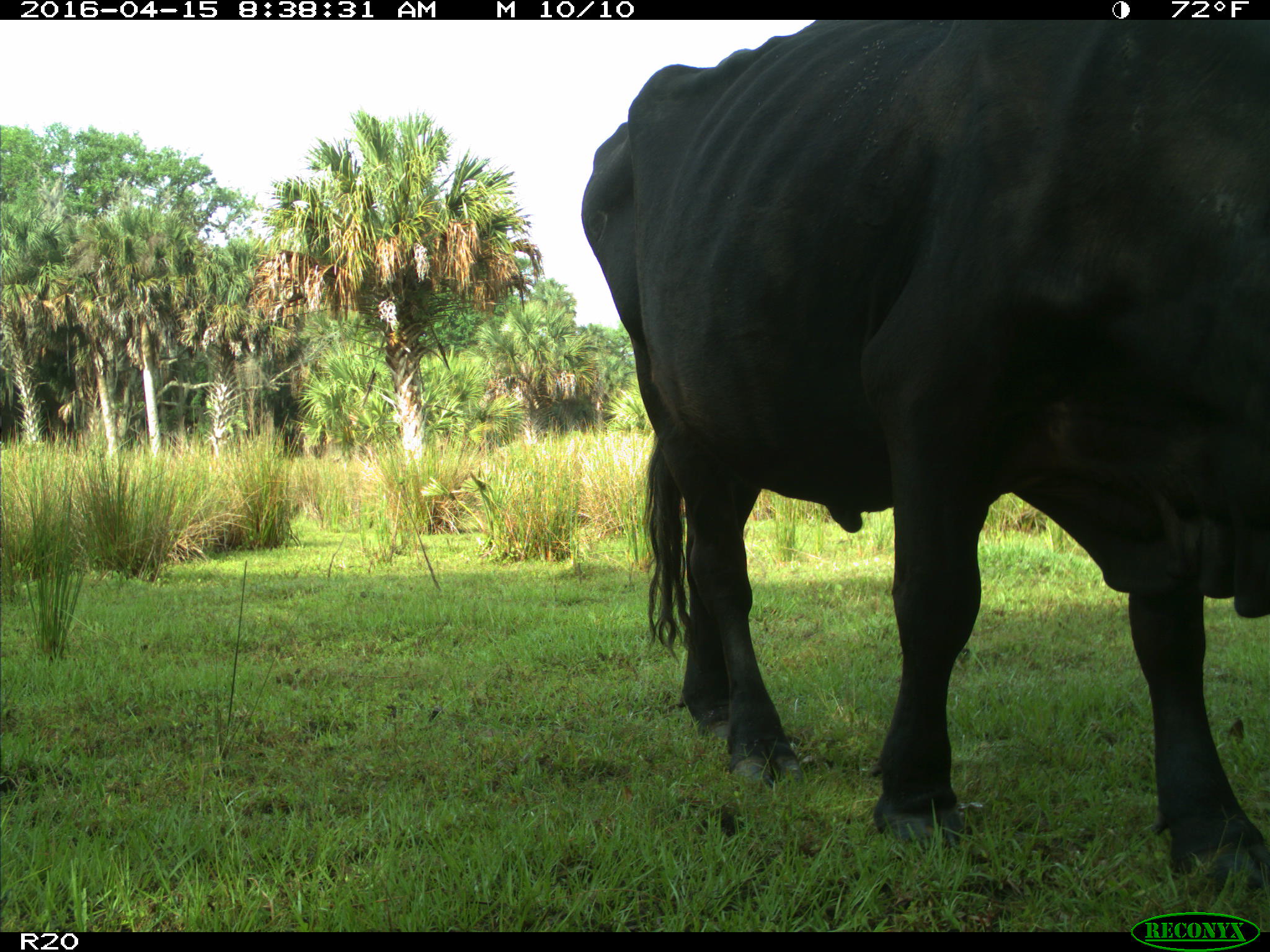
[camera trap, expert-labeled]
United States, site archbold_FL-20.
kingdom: Animalia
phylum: Chordata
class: Mammalia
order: Artiodactyla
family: Bovidae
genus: Bos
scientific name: Bos taurus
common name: domestic cow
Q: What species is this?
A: Bos taurus (domestic cow).